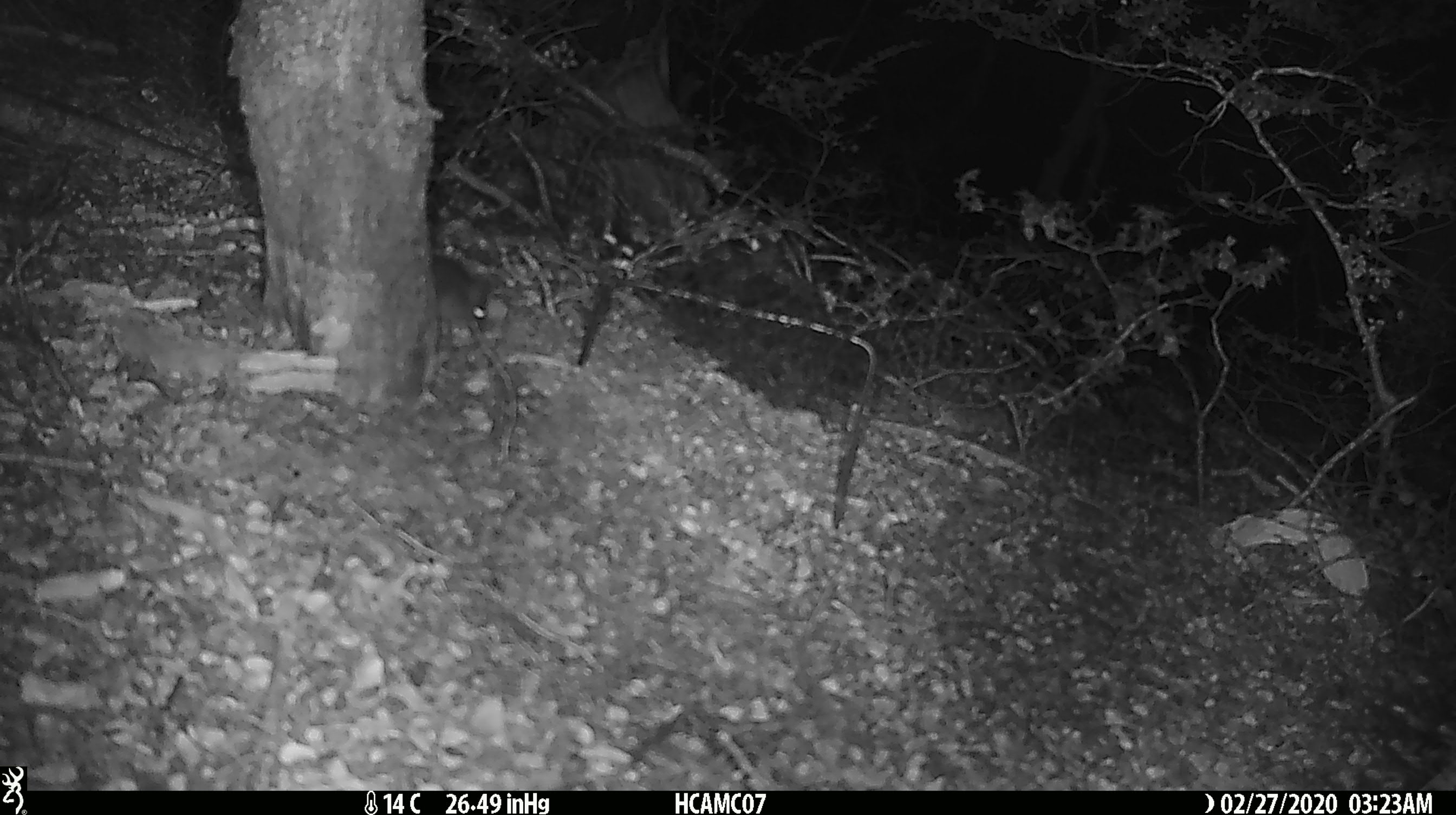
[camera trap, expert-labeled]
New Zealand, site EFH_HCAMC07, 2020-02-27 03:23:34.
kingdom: Animalia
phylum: Chordata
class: Mammalia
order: Rodentia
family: Muridae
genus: Mus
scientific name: Mus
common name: mouse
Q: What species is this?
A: Mouse (Mus).